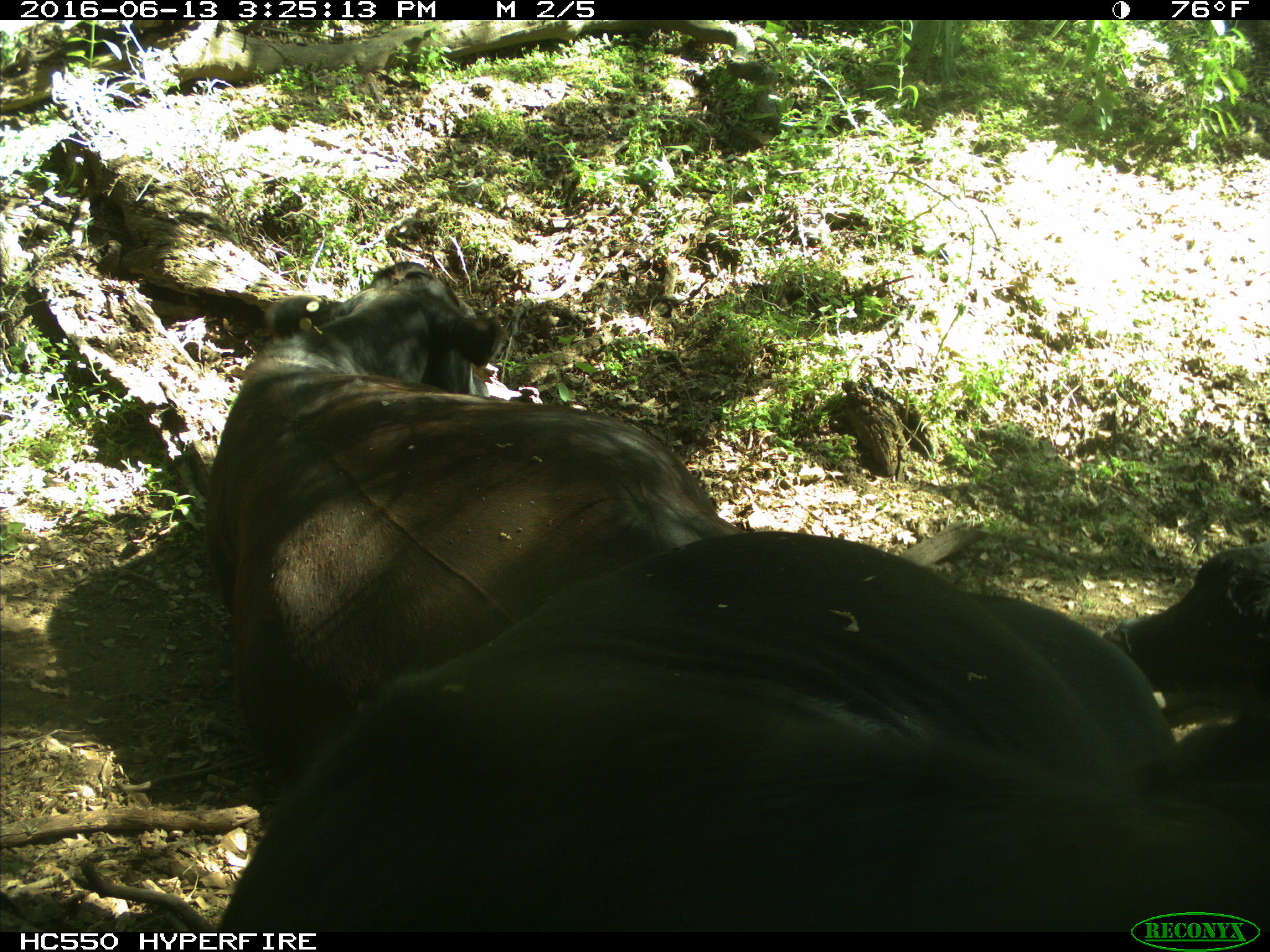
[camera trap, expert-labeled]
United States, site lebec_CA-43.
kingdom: Animalia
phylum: Chordata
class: Mammalia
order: Artiodactyla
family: Bovidae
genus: Bos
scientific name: Bos taurus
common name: domestic cow